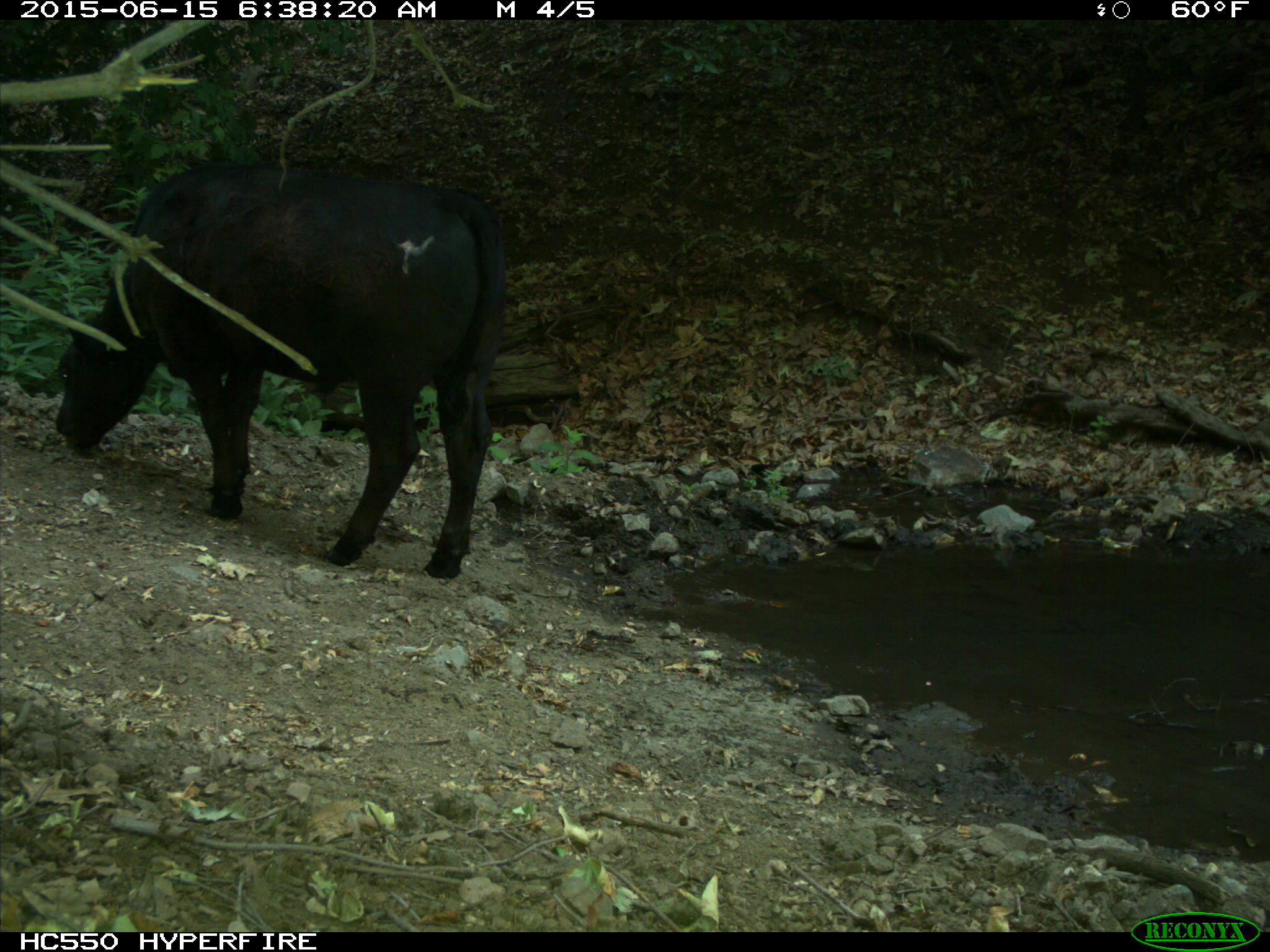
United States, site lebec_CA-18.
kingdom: Animalia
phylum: Chordata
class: Mammalia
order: Artiodactyla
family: Bovidae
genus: Bos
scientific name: Bos taurus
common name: domestic cow